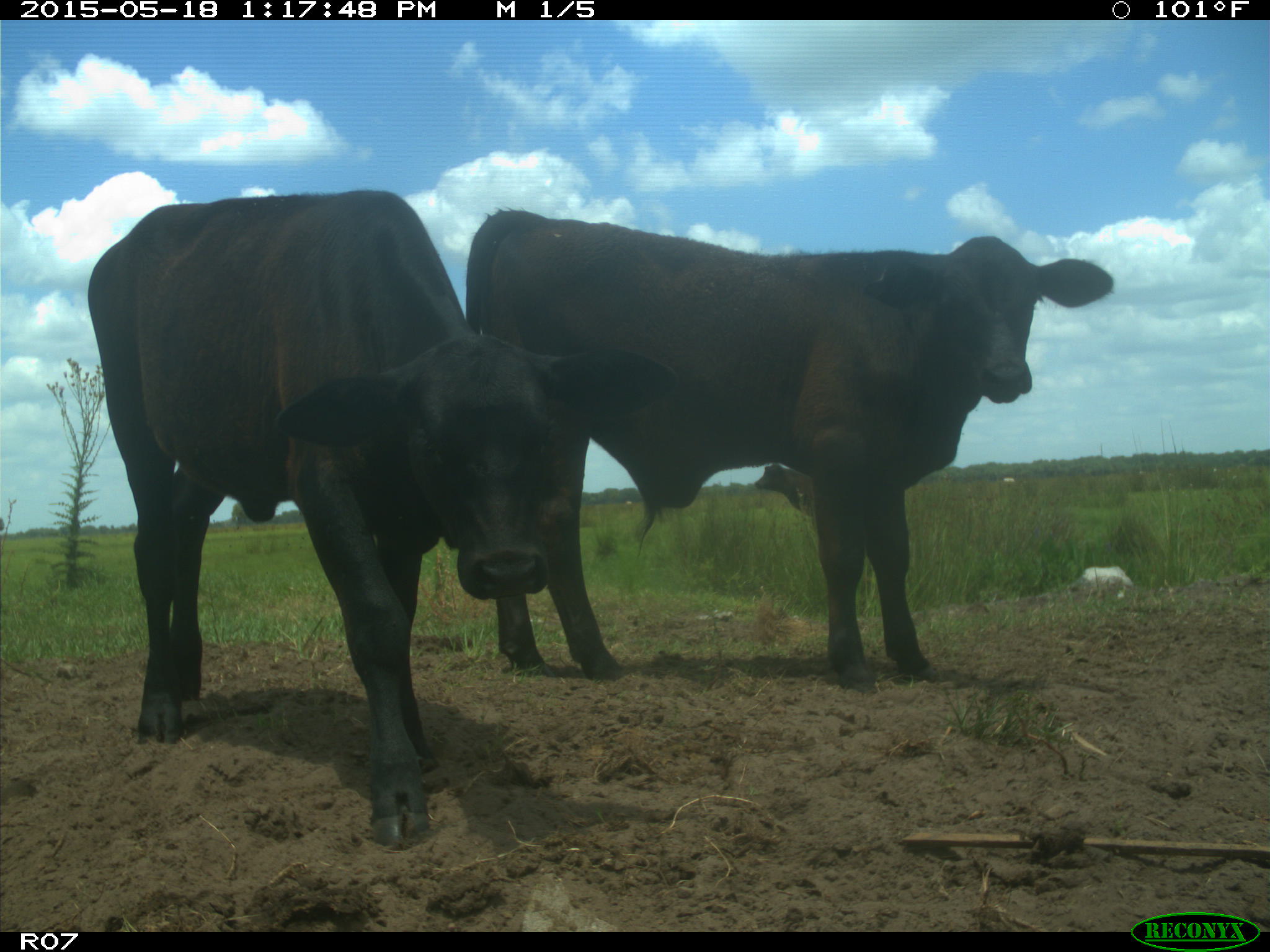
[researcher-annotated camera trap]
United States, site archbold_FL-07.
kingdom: Animalia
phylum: Chordata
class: Mammalia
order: Artiodactyla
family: Bovidae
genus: Bos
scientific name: Bos taurus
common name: domestic cow